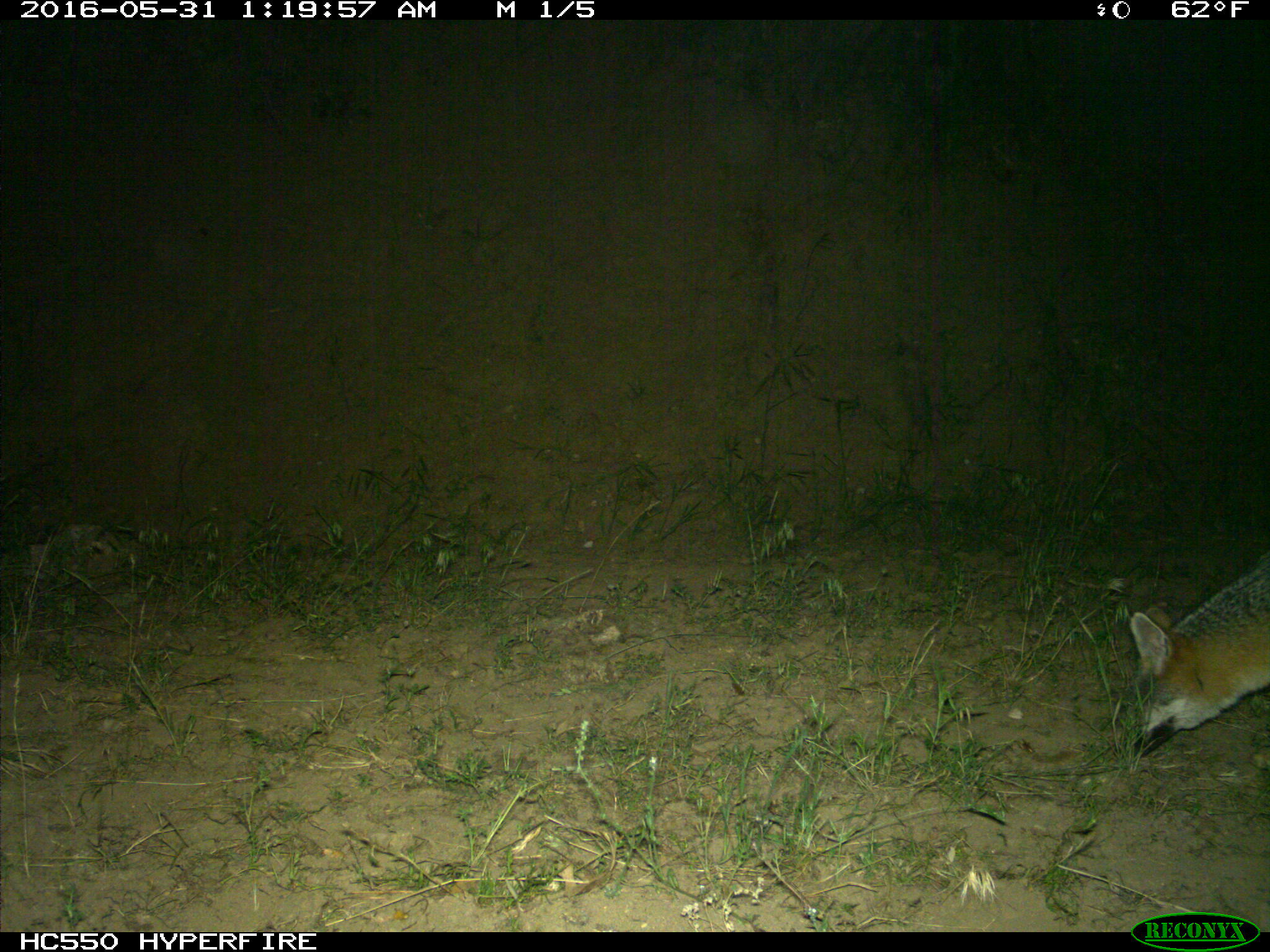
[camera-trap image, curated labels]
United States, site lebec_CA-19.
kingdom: Animalia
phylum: Chordata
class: Mammalia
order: Carnivora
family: Canidae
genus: Urocyon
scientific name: Urocyon cinereoargenteus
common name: gray fox